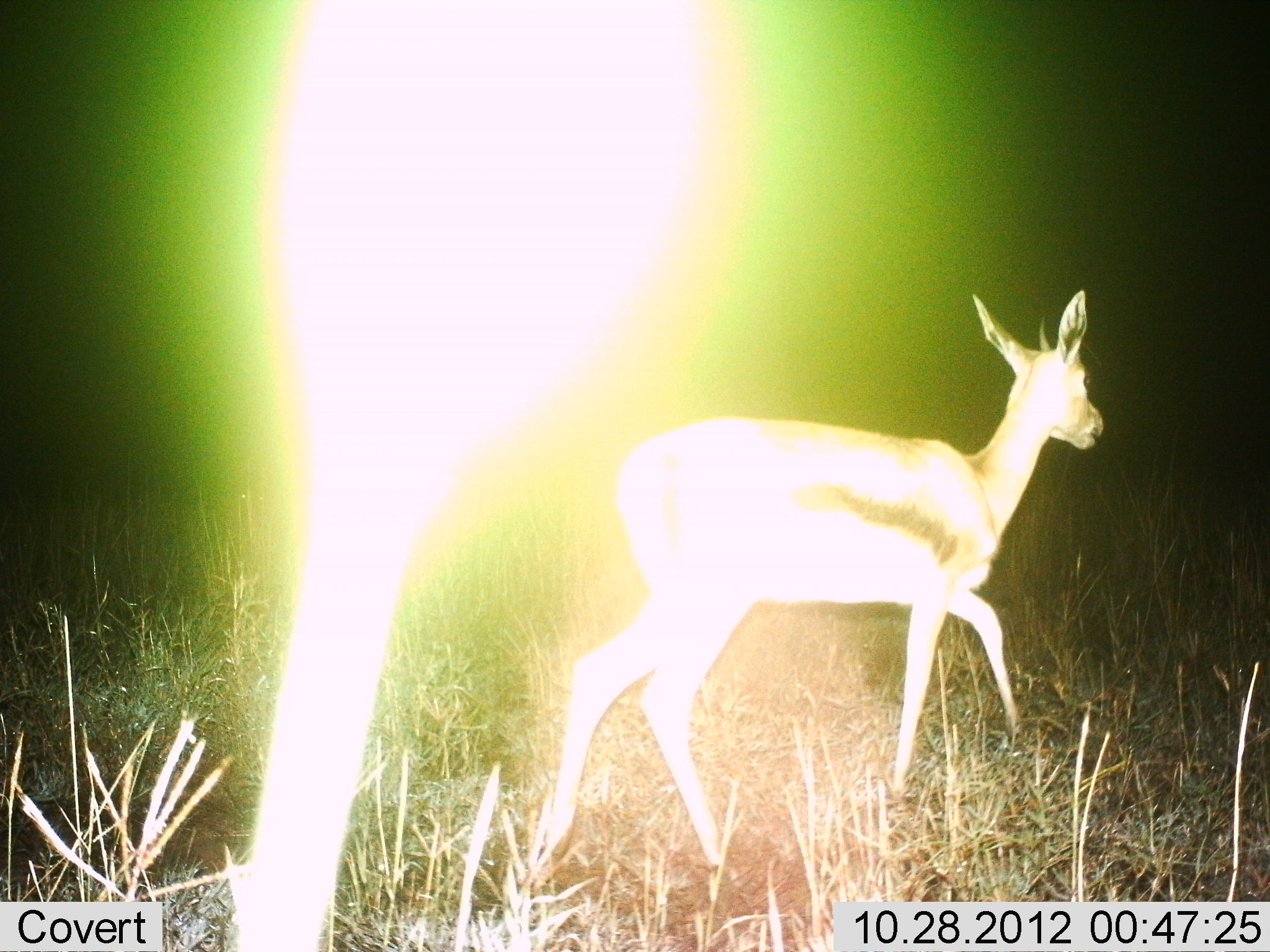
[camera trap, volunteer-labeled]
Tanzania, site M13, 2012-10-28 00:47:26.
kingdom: Animalia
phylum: Chordata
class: Mammalia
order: Artiodactyla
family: Bovidae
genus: Eudorcas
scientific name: Eudorcas thomsonii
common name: thomson's gazelle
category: gazellethomsons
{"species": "gazellethomsons (thomson's gazelle) (Eudorcas thomsonii)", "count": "1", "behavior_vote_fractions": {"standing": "20%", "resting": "0%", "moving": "90%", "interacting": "0%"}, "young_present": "0%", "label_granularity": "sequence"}